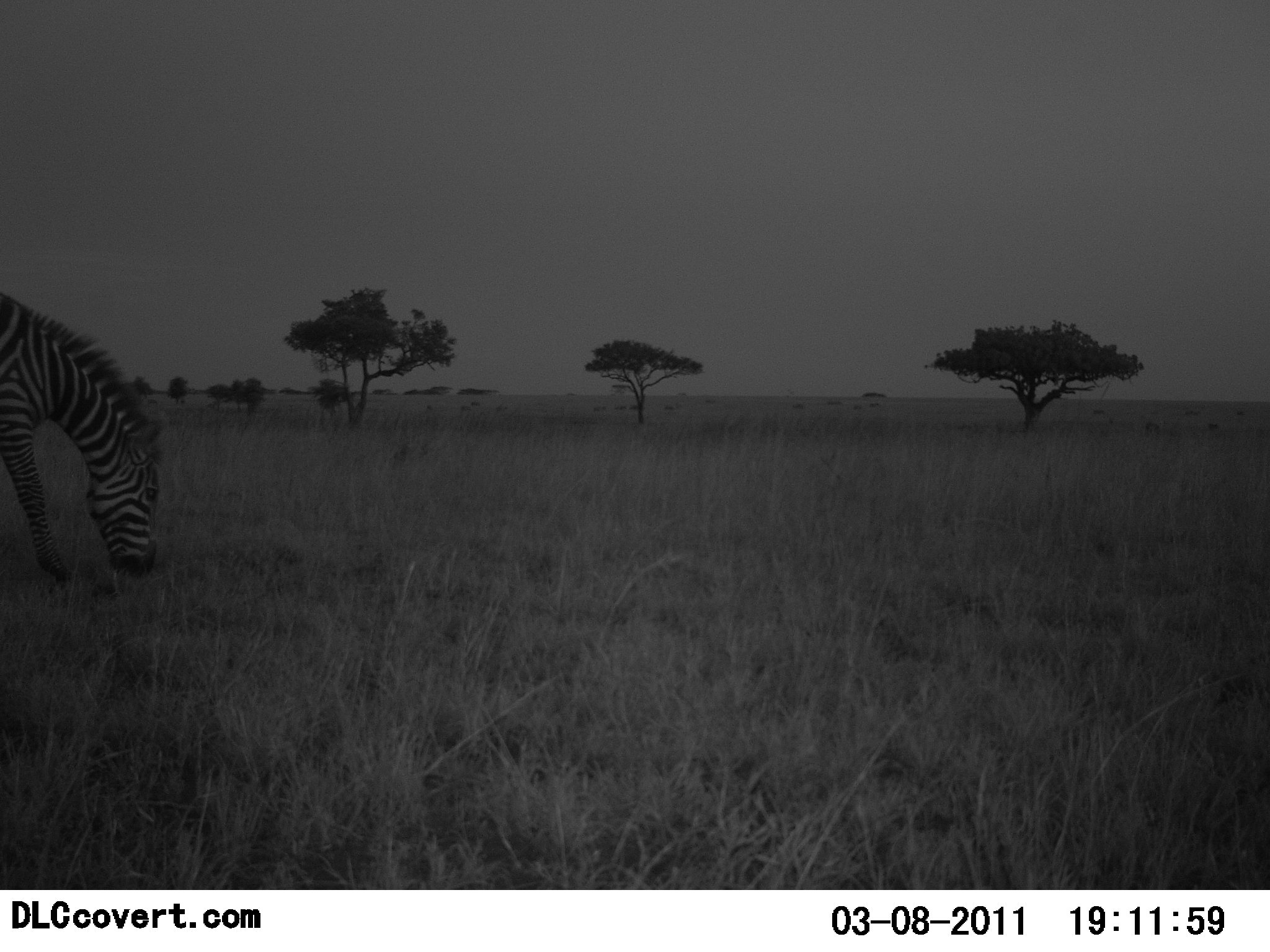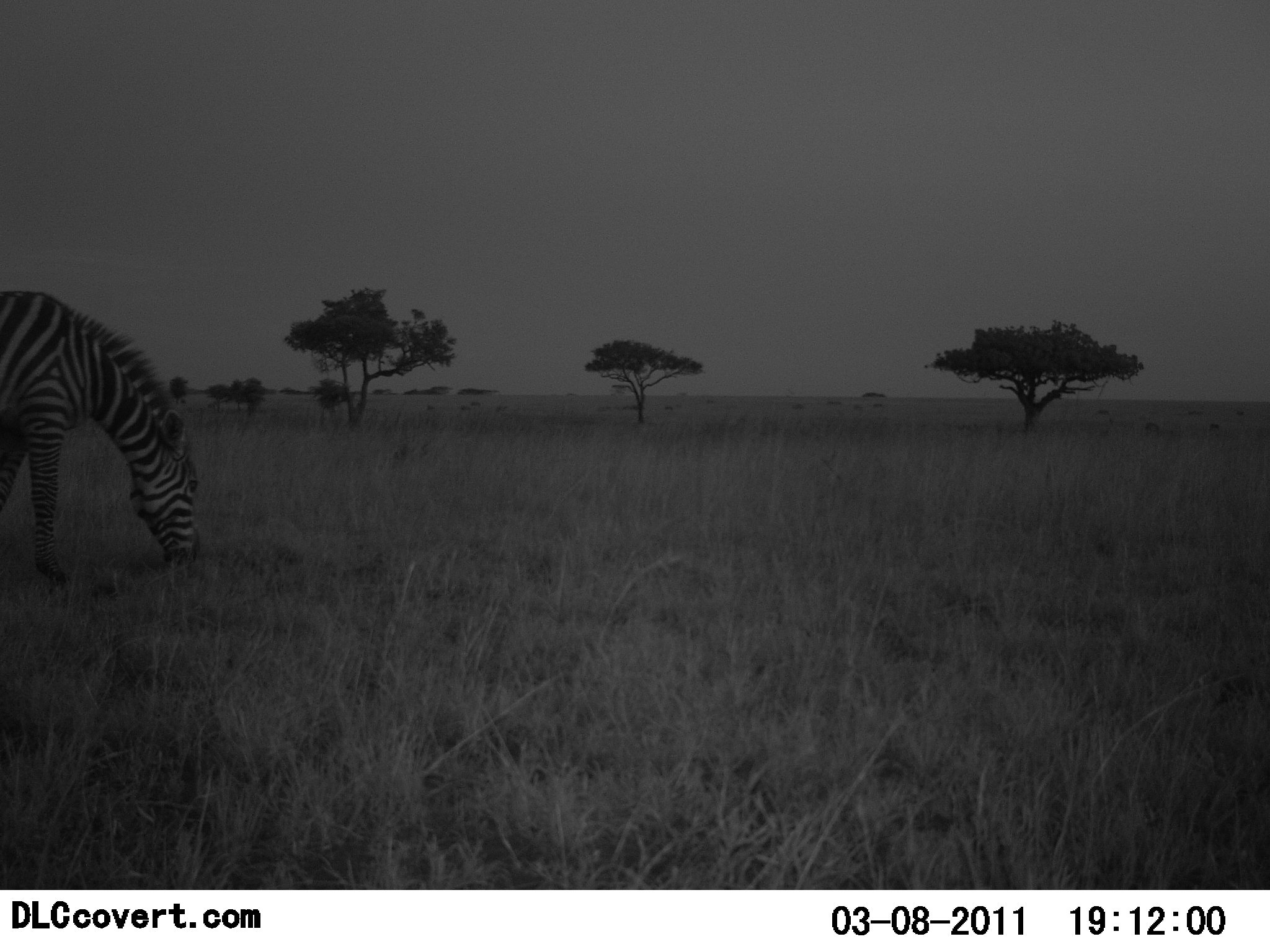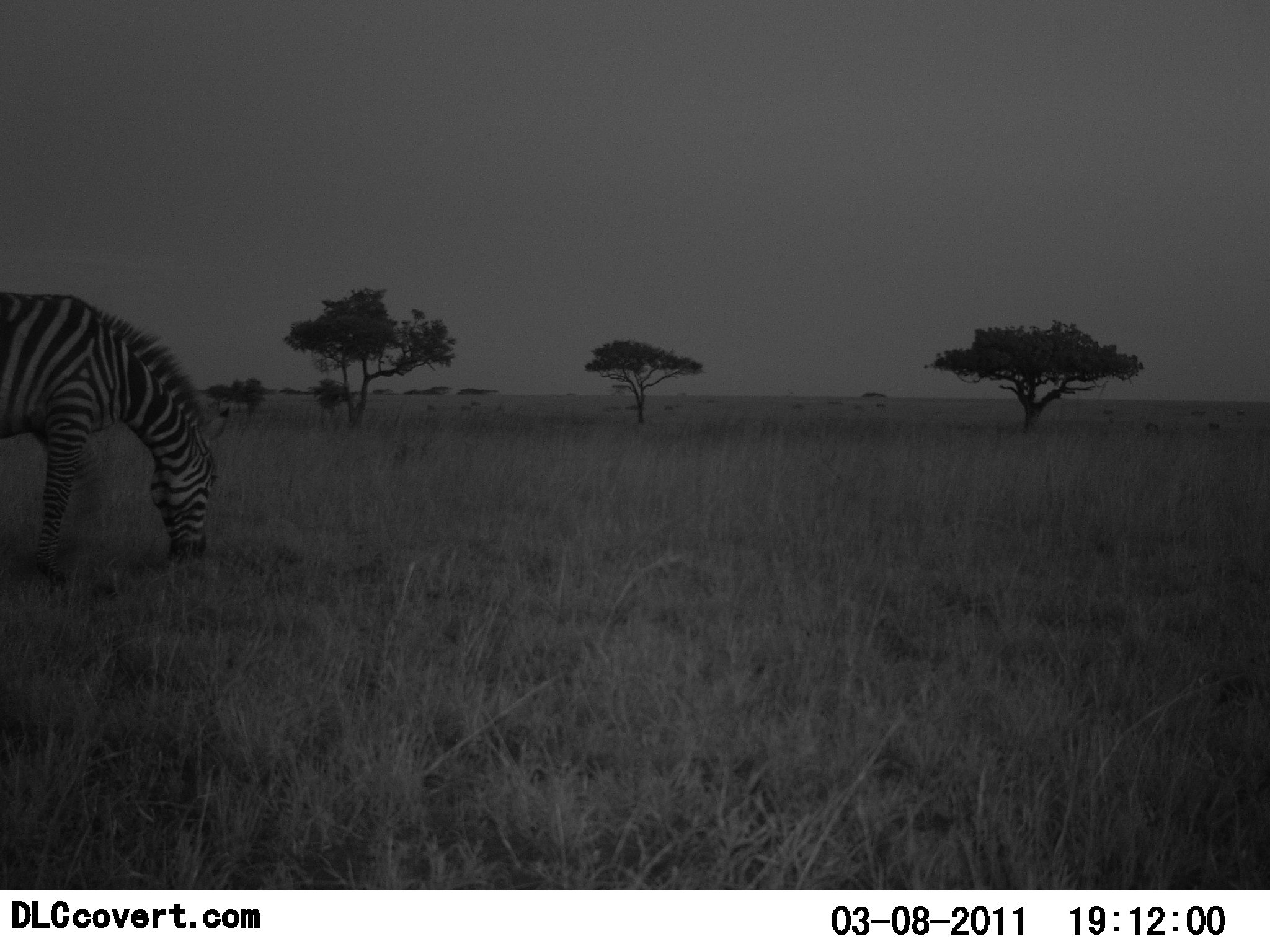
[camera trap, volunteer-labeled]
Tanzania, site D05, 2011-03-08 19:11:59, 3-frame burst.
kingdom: Animalia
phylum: Chordata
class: Mammalia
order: Perissodactyla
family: Equidae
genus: Equus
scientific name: Equus quagga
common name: plains zebra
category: zebra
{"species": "zebra (plains zebra) (Equus quagga)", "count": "1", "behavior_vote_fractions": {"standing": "8%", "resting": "0%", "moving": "0%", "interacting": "0%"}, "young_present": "0%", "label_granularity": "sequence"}